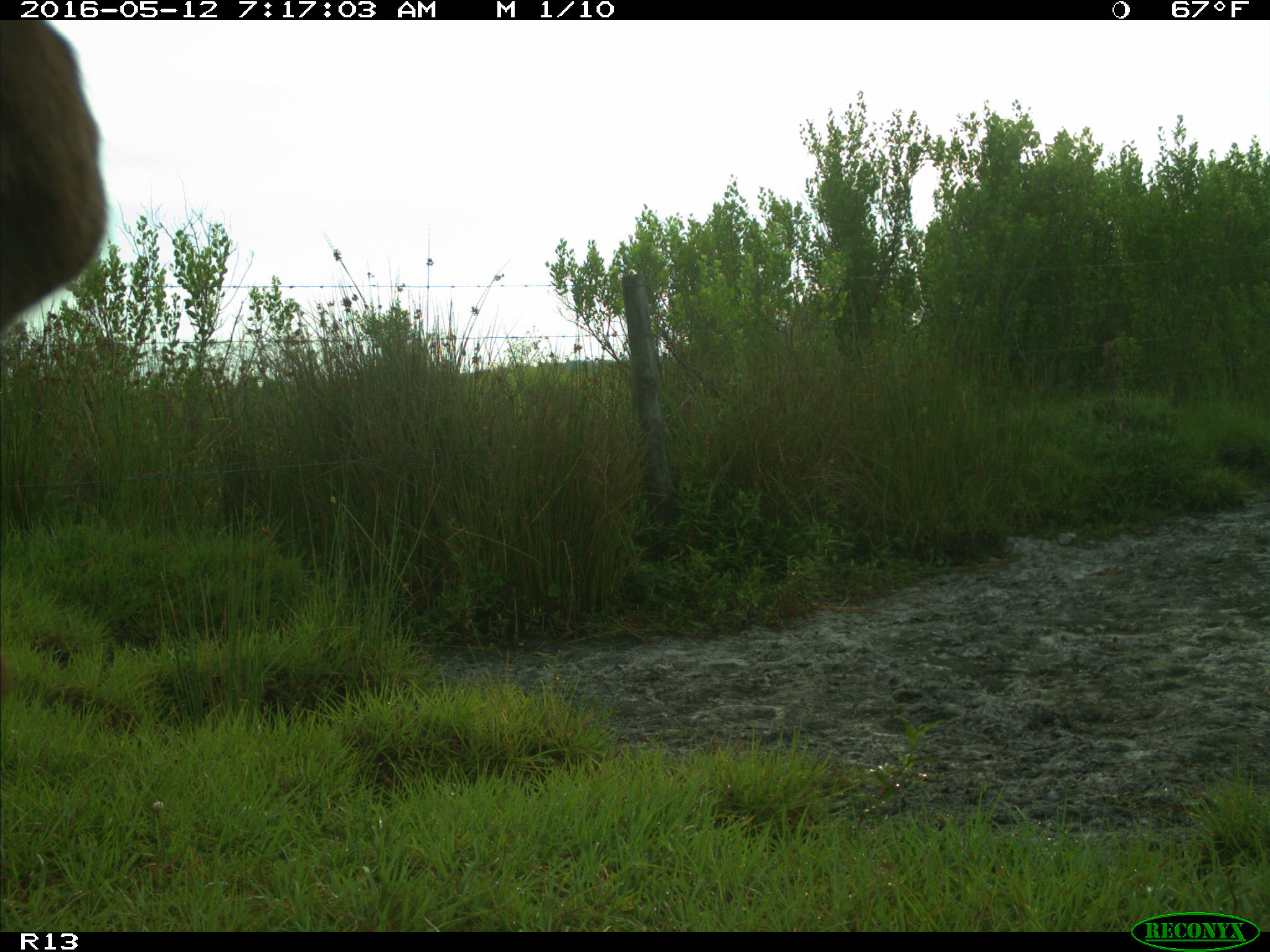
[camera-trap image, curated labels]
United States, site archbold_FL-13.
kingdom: Animalia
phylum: Chordata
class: Mammalia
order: Artiodactyla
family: Bovidae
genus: Bos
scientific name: Bos taurus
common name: domestic cow